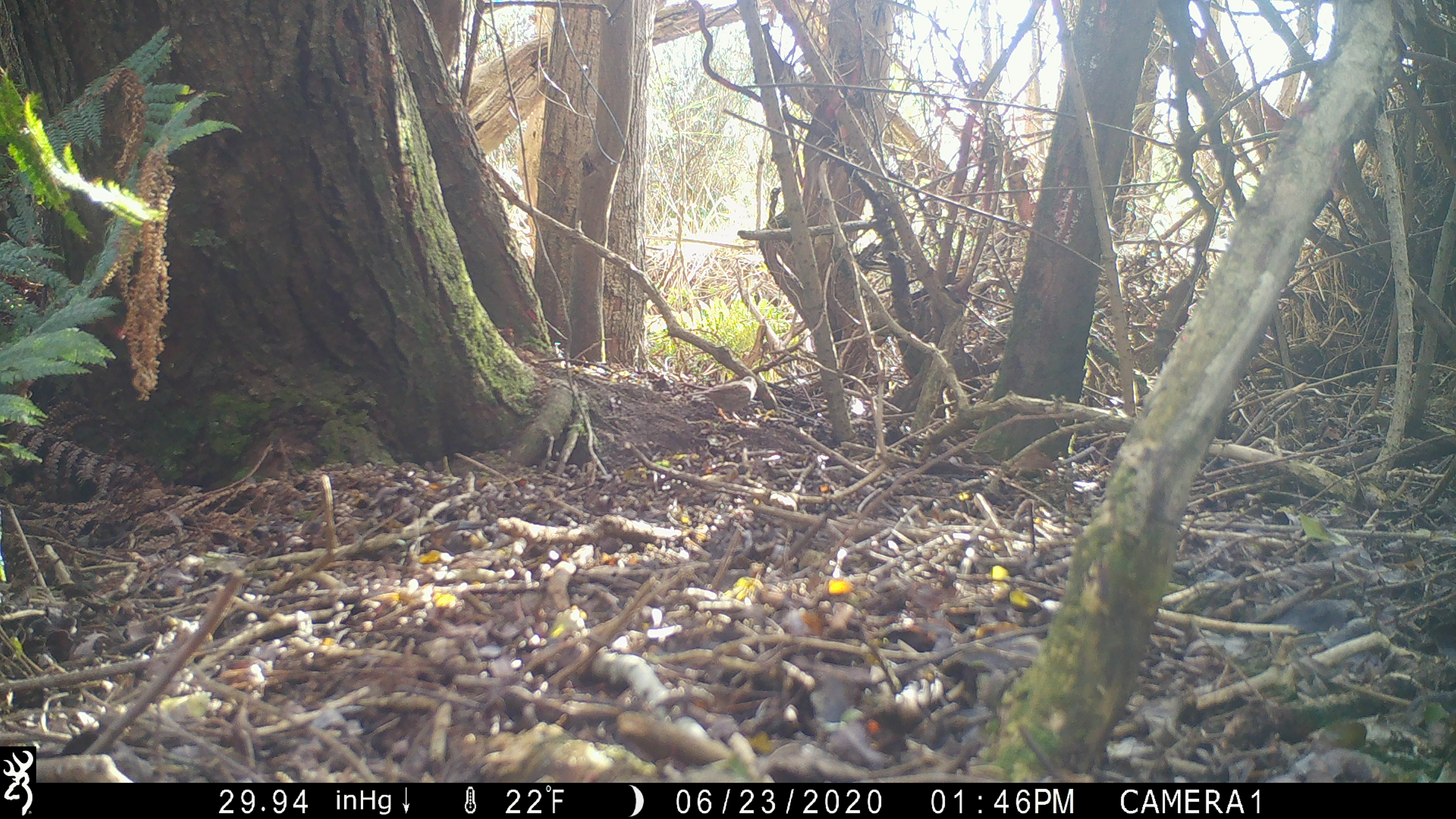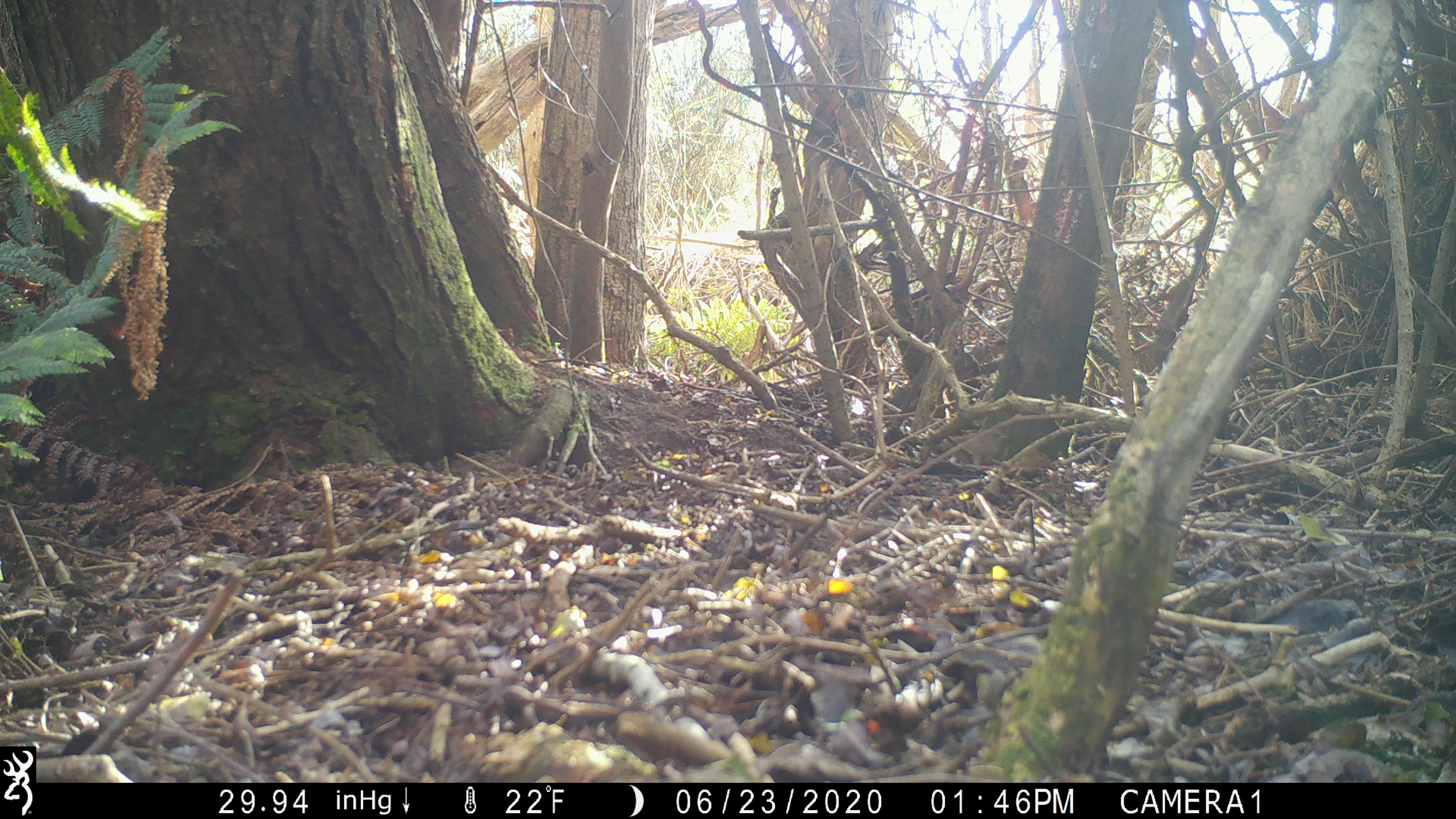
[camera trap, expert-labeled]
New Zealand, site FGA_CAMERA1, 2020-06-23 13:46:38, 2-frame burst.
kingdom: Animalia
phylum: Chordata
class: Aves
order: Passeriformes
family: Prunellidae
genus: Prunella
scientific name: Prunella modularis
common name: dunnock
Dunnock (Prunella modularis).